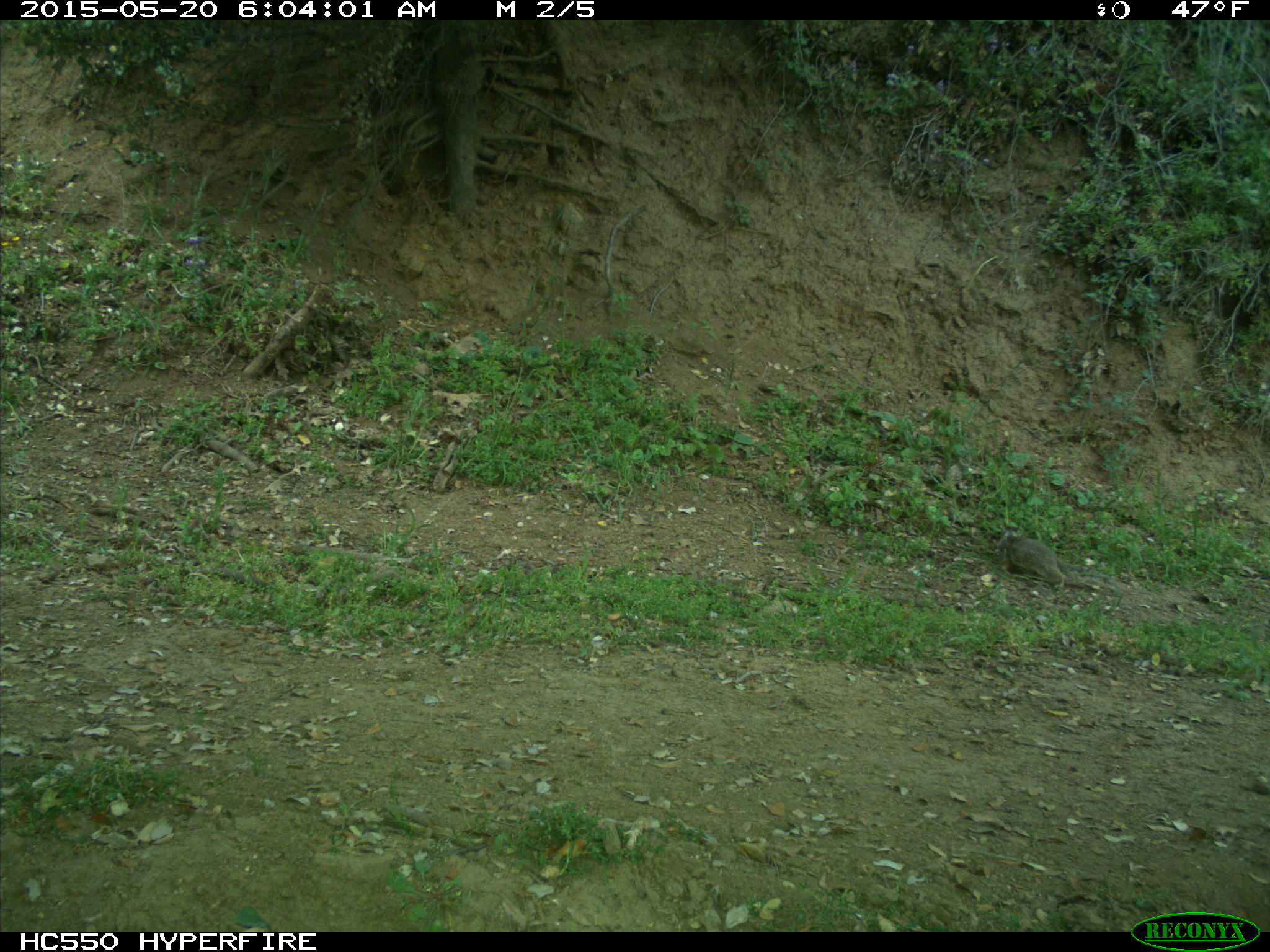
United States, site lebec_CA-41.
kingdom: Animalia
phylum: Chordata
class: Mammalia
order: Rodentia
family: Sciuridae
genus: Otospermophilus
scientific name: Otospermophilus beecheyi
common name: california ground squirrel